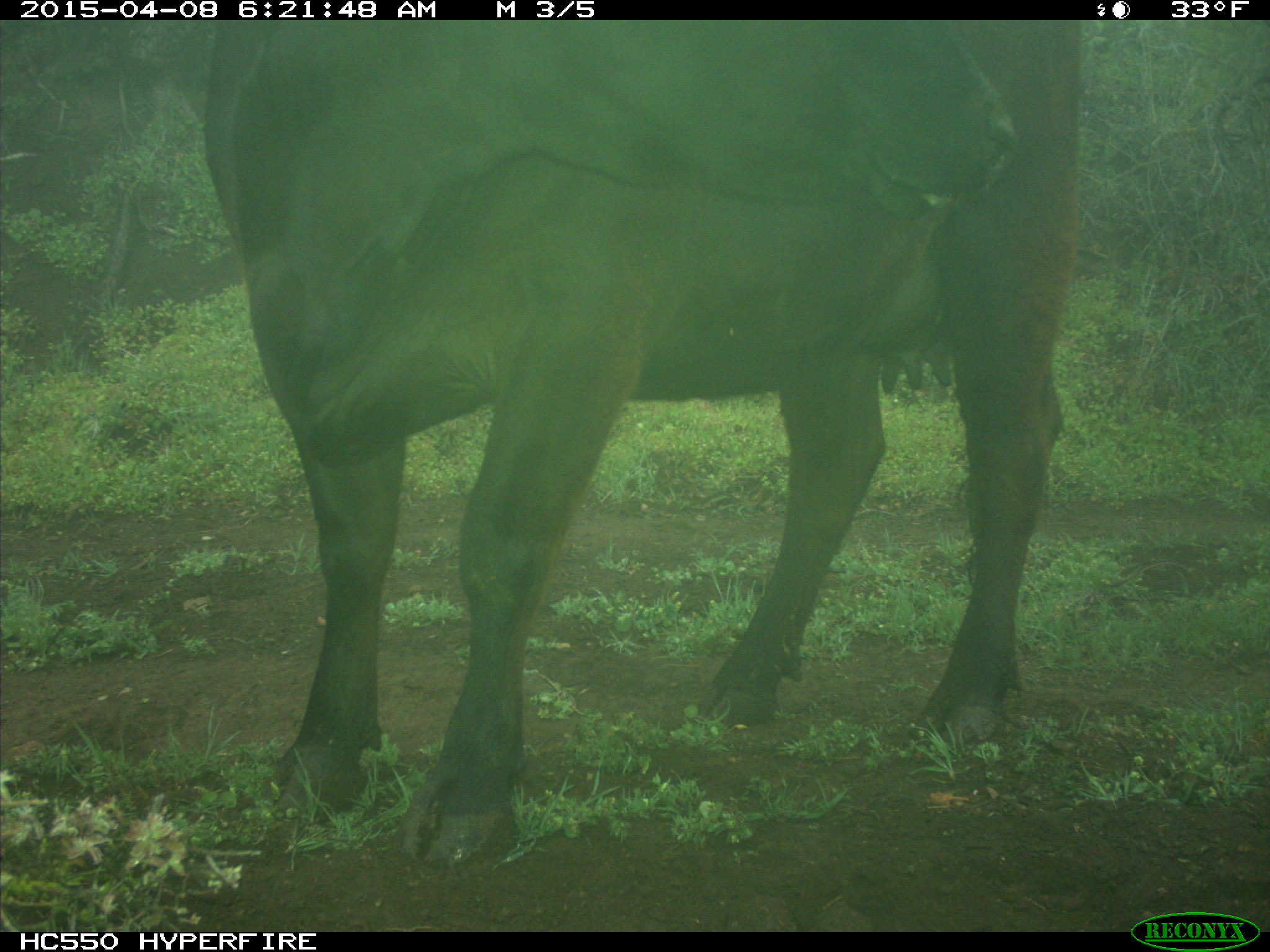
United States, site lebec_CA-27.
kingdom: Animalia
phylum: Chordata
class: Mammalia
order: Artiodactyla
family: Bovidae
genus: Bos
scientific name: Bos taurus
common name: domestic cow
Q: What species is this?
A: Bos taurus (domestic cow).